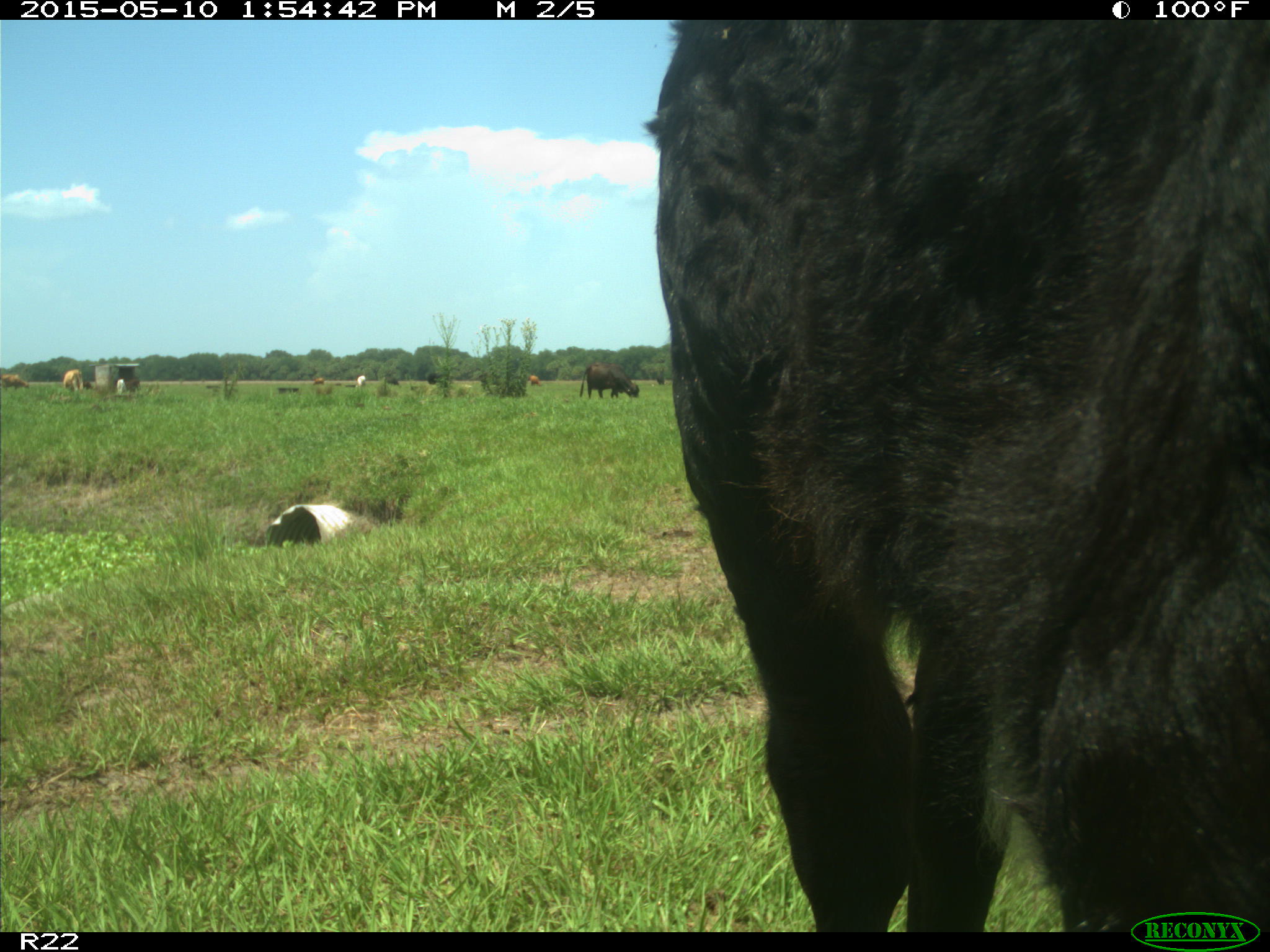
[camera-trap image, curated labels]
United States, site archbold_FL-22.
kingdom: Animalia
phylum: Chordata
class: Mammalia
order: Artiodactyla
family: Bovidae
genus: Bos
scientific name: Bos taurus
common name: domestic cow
Bos taurus (domestic cow).